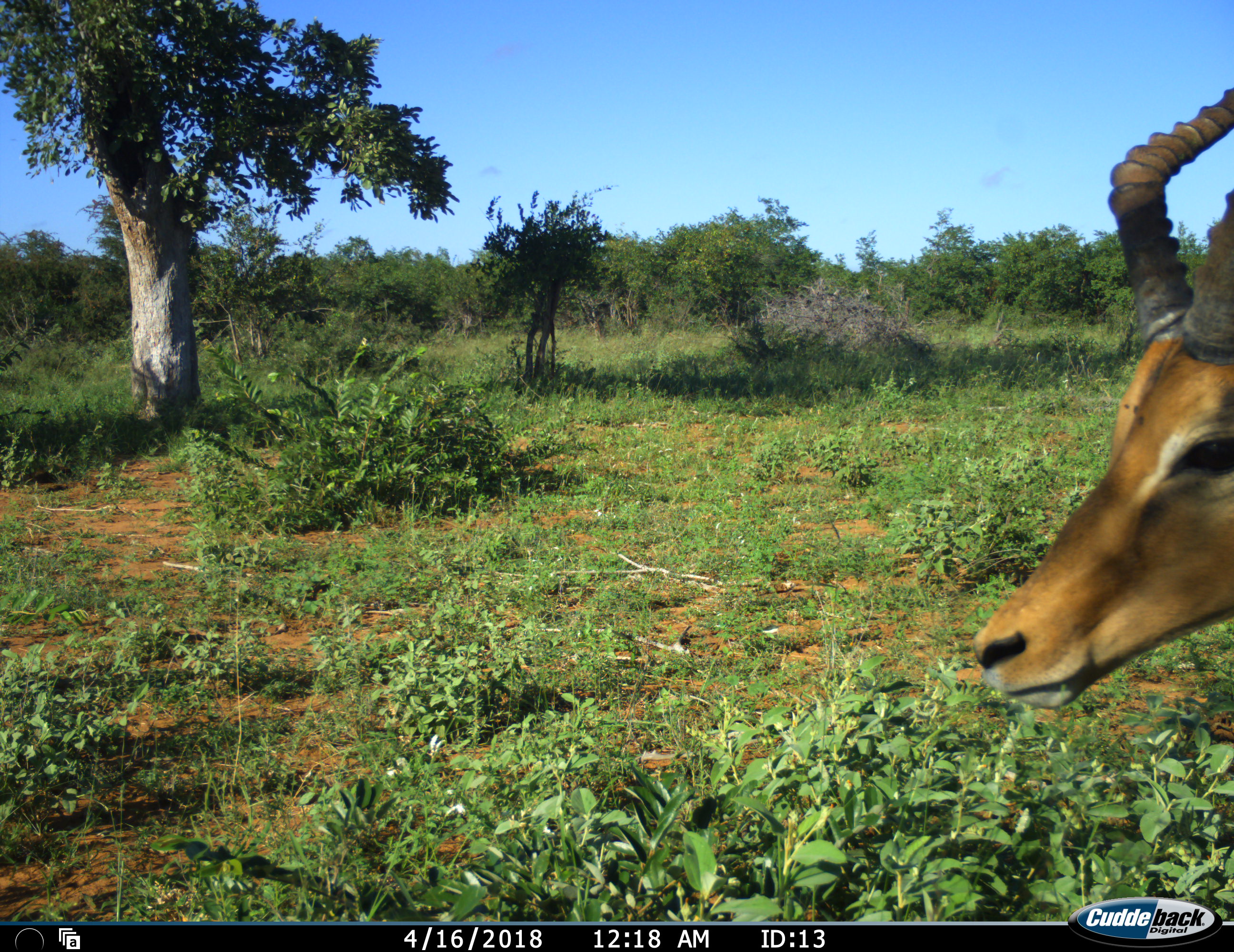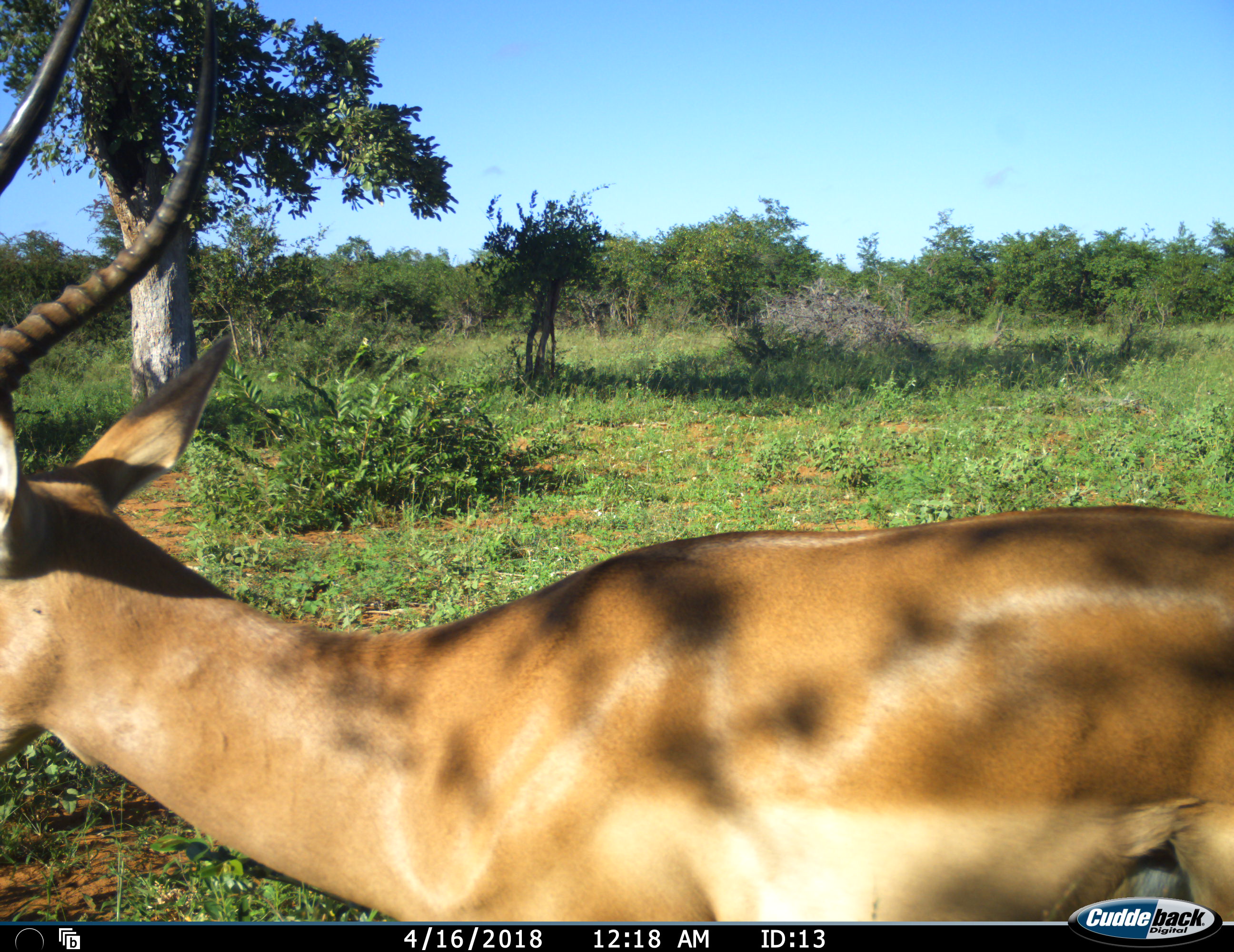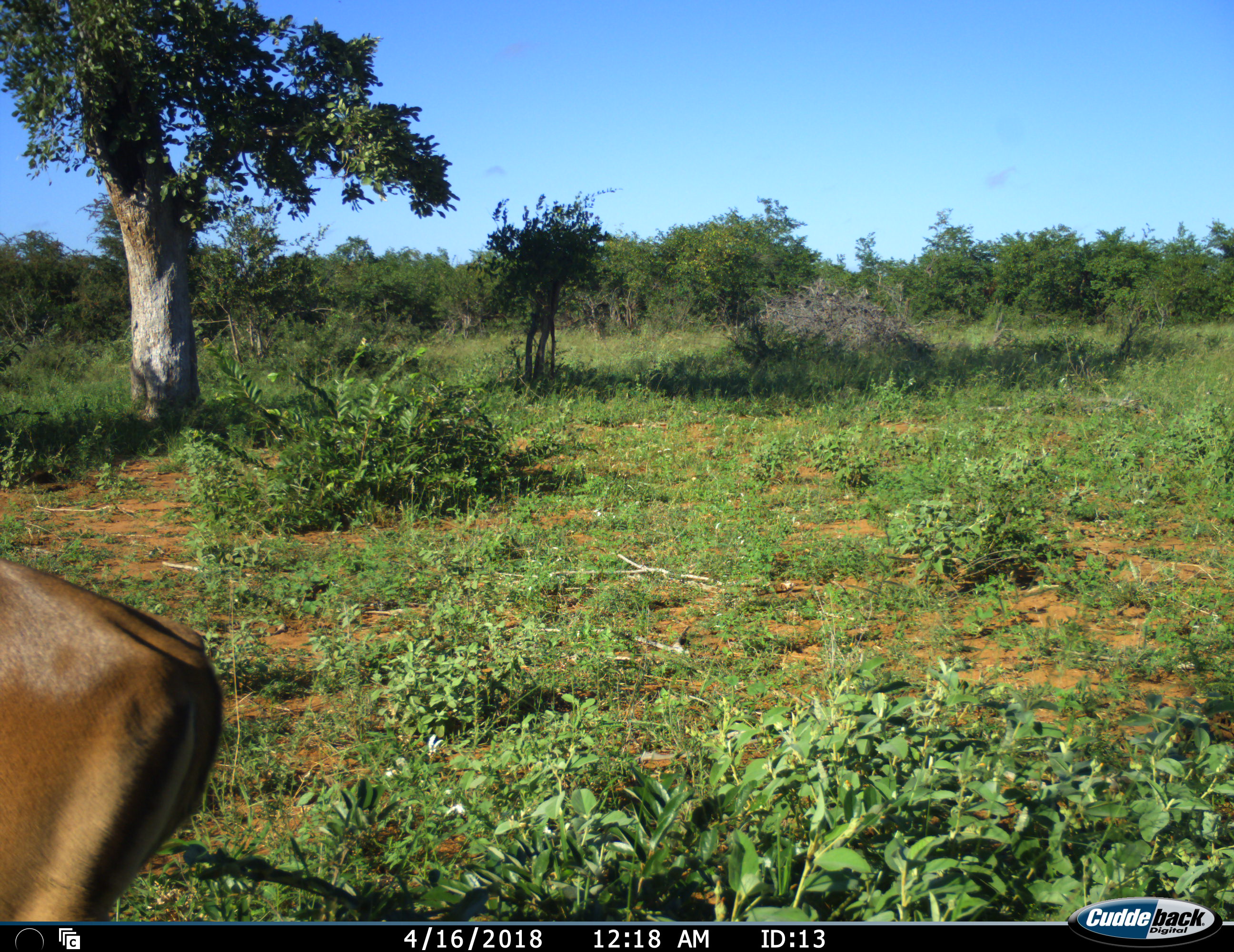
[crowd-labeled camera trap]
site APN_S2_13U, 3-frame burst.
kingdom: Animalia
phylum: Chordata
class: Mammalia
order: Artiodactyla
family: Bovidae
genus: Aepyceros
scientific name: Aepyceros melampus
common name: impala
Impala (Aepyceros melampus), count 1. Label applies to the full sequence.